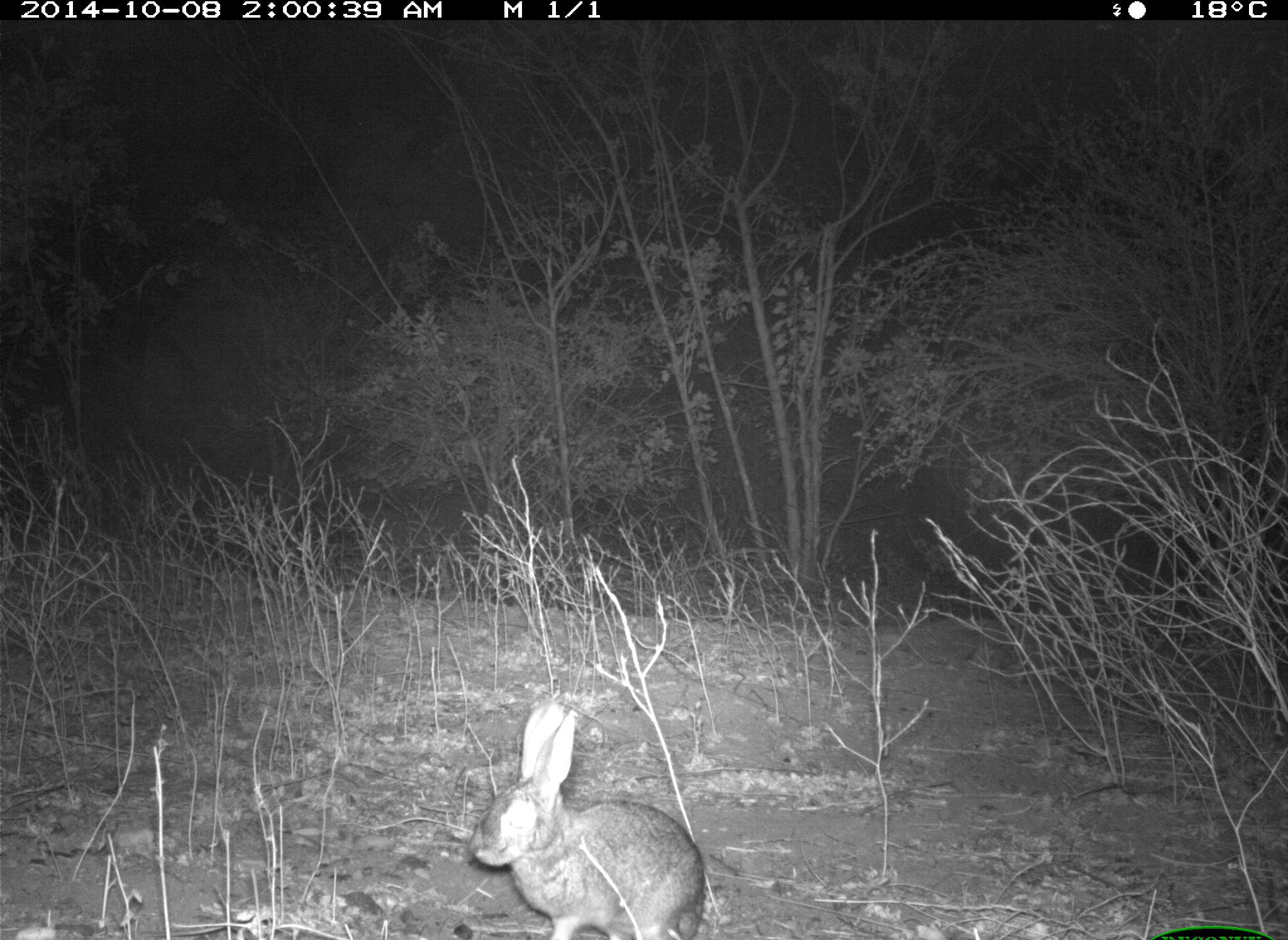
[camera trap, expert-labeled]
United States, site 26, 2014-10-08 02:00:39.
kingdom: Animalia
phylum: Chordata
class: Mammalia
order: Lagomorpha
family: Leporidae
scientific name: Leporidae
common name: rabbits and hares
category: rabbit